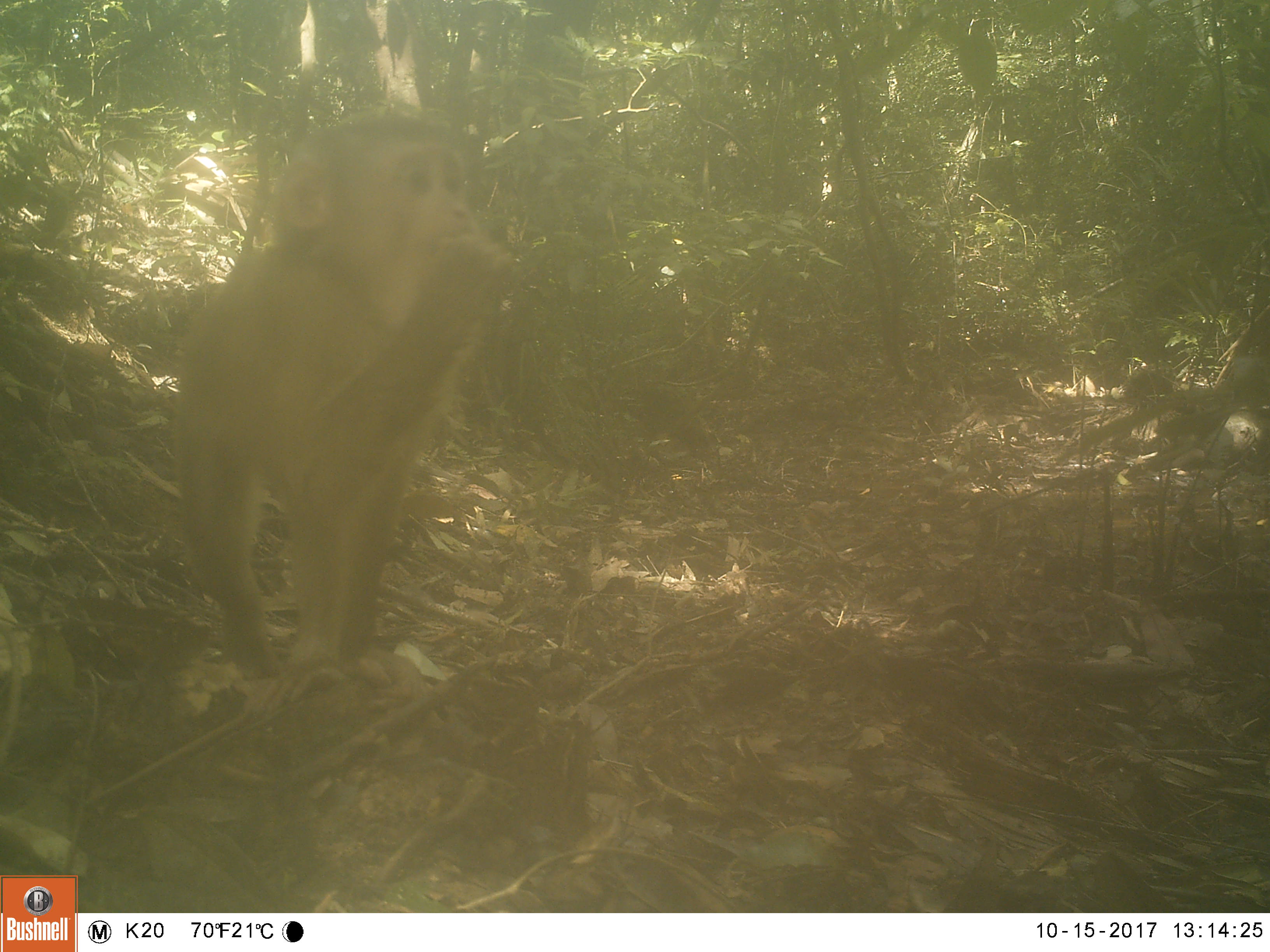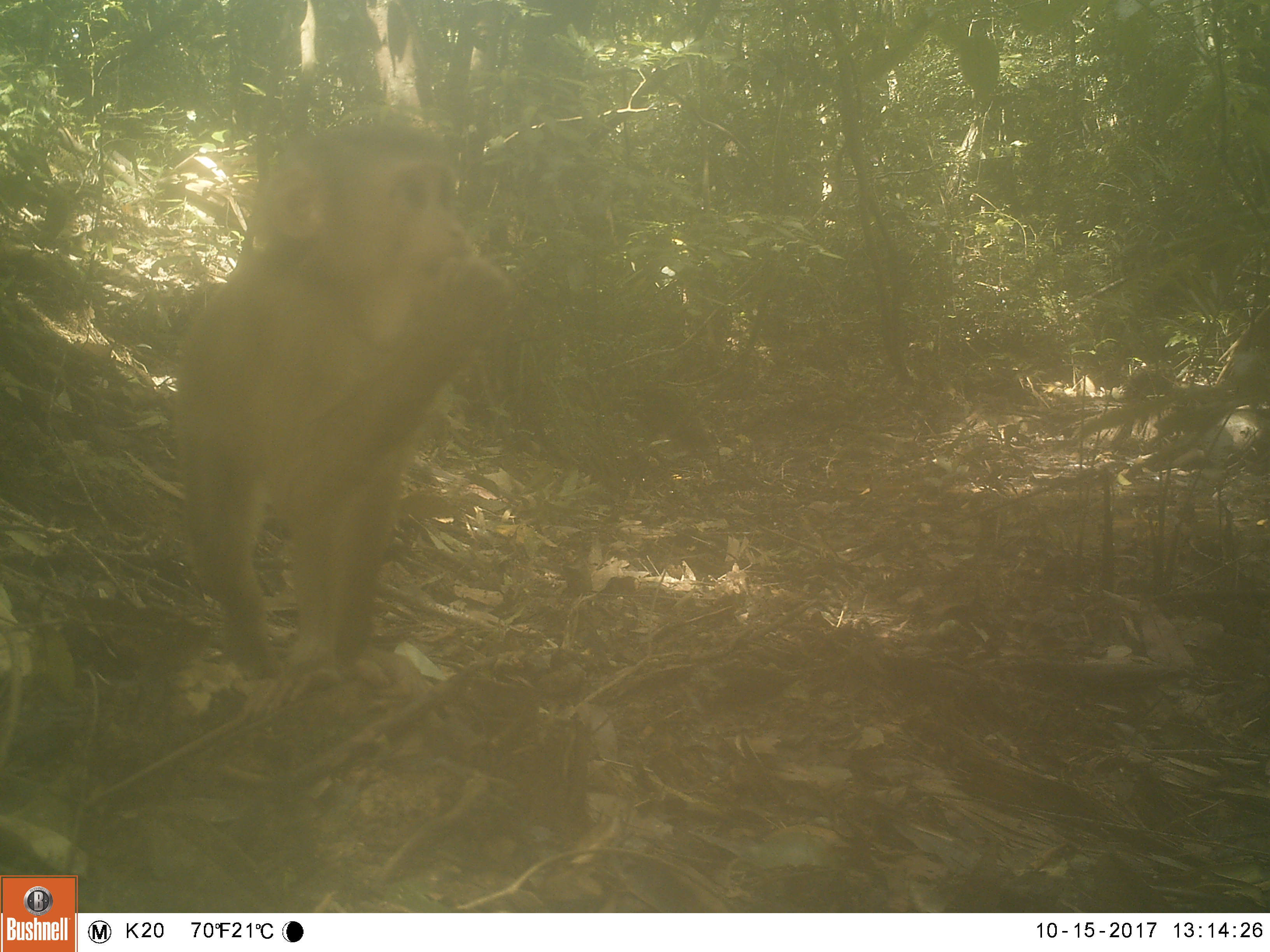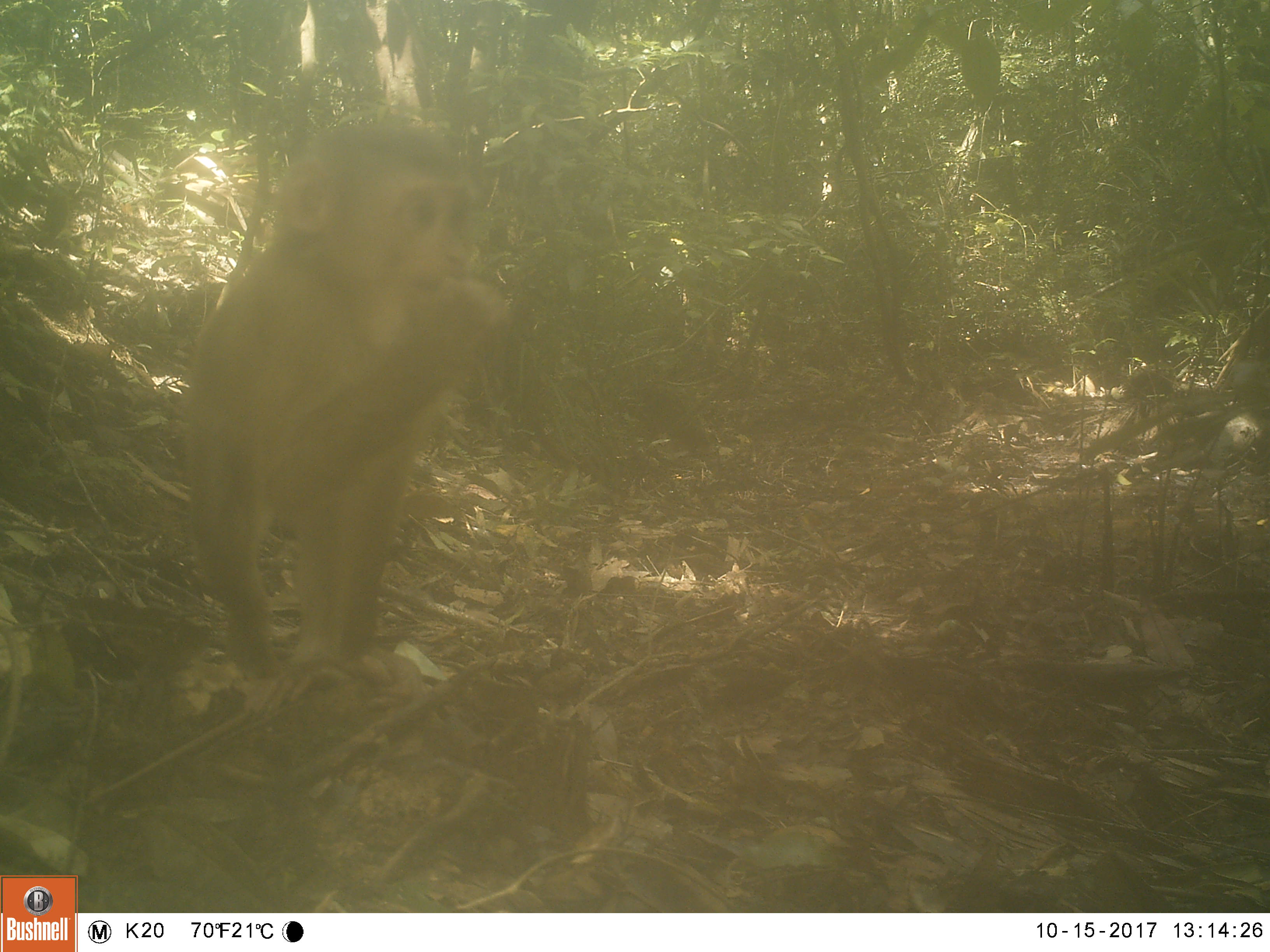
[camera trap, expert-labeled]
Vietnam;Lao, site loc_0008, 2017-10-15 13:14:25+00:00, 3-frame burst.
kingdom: Animalia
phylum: Chordata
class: Mammalia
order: Primates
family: Cercopithecidae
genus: Macaca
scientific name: Macaca nemestrina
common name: pig-tailed macaque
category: pig tailed macaque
Pig tailed macaque (pig-tailed macaque) (Macaca nemestrina). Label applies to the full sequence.